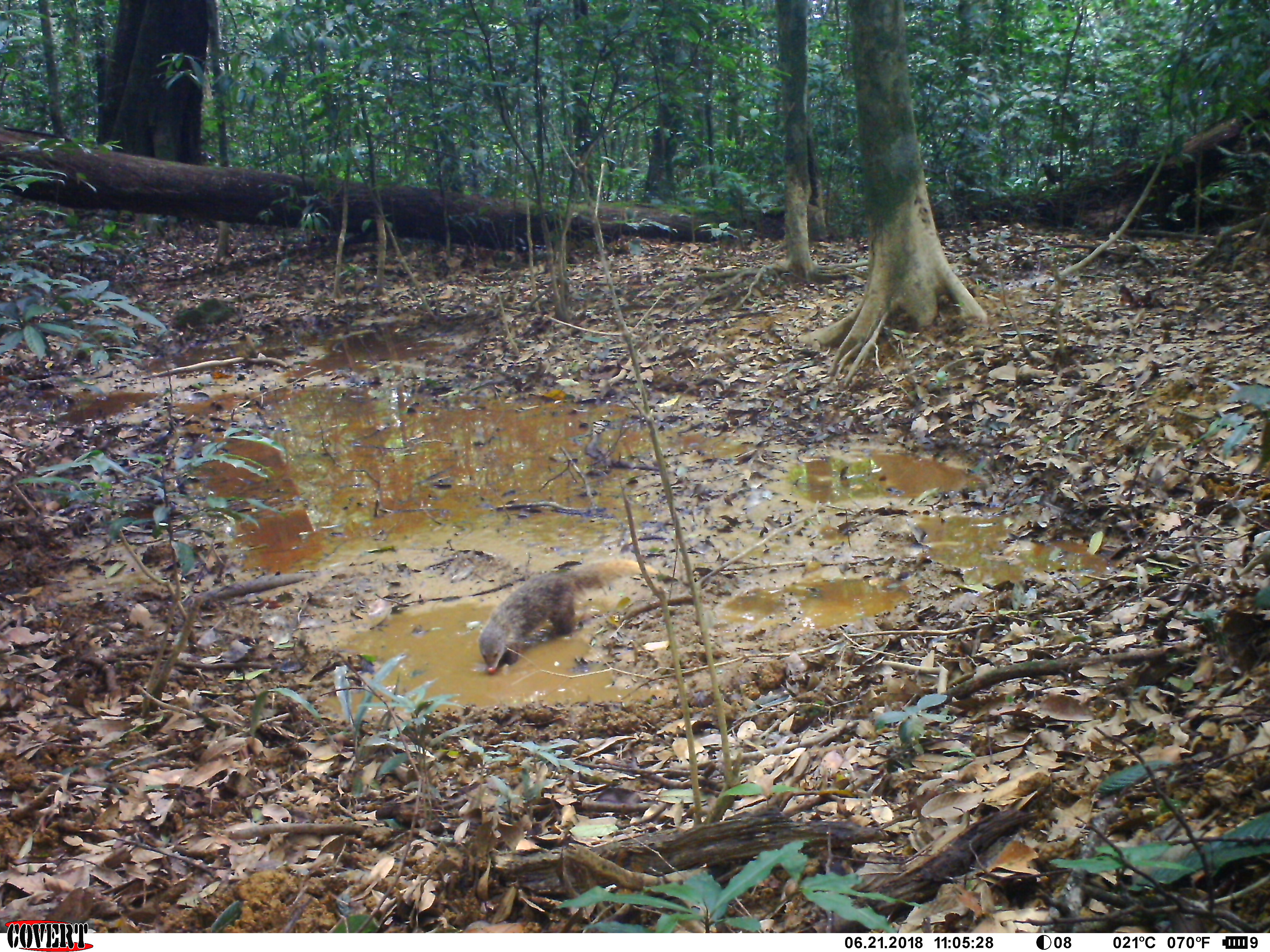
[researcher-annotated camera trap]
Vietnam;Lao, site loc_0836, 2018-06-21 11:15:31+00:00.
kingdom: Animalia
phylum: Chordata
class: Mammalia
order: Carnivora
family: Herpestidae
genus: Urva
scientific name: Urva urva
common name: crab-eating mongoose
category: crab eating mongoose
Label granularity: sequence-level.